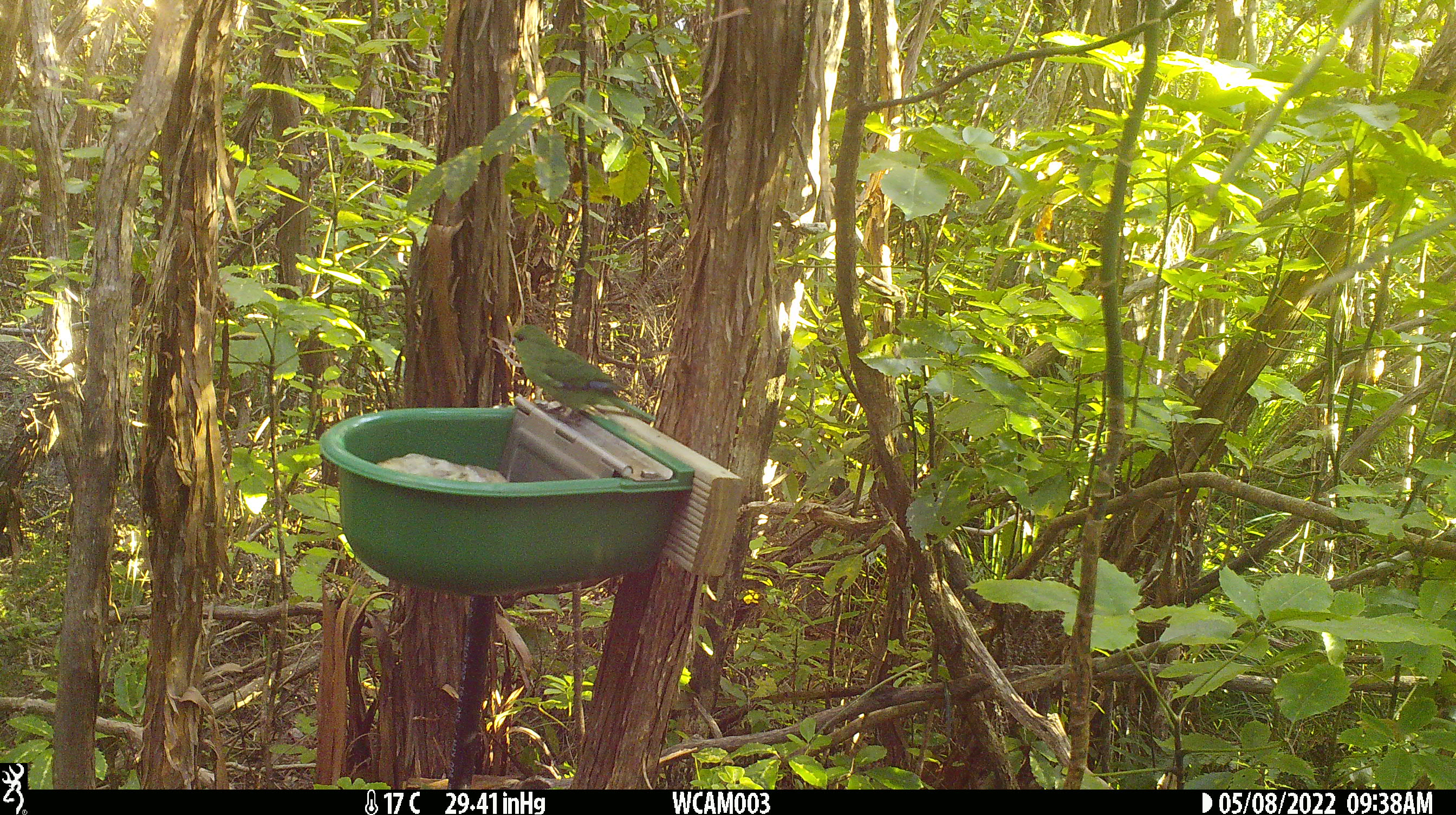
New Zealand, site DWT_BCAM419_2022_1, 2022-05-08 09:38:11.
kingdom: Animalia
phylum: Chordata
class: Aves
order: Psittaciformes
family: Psittaculidae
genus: Cyanoramphus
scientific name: Cyanoramphus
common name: parakeet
Parakeet (Cyanoramphus).